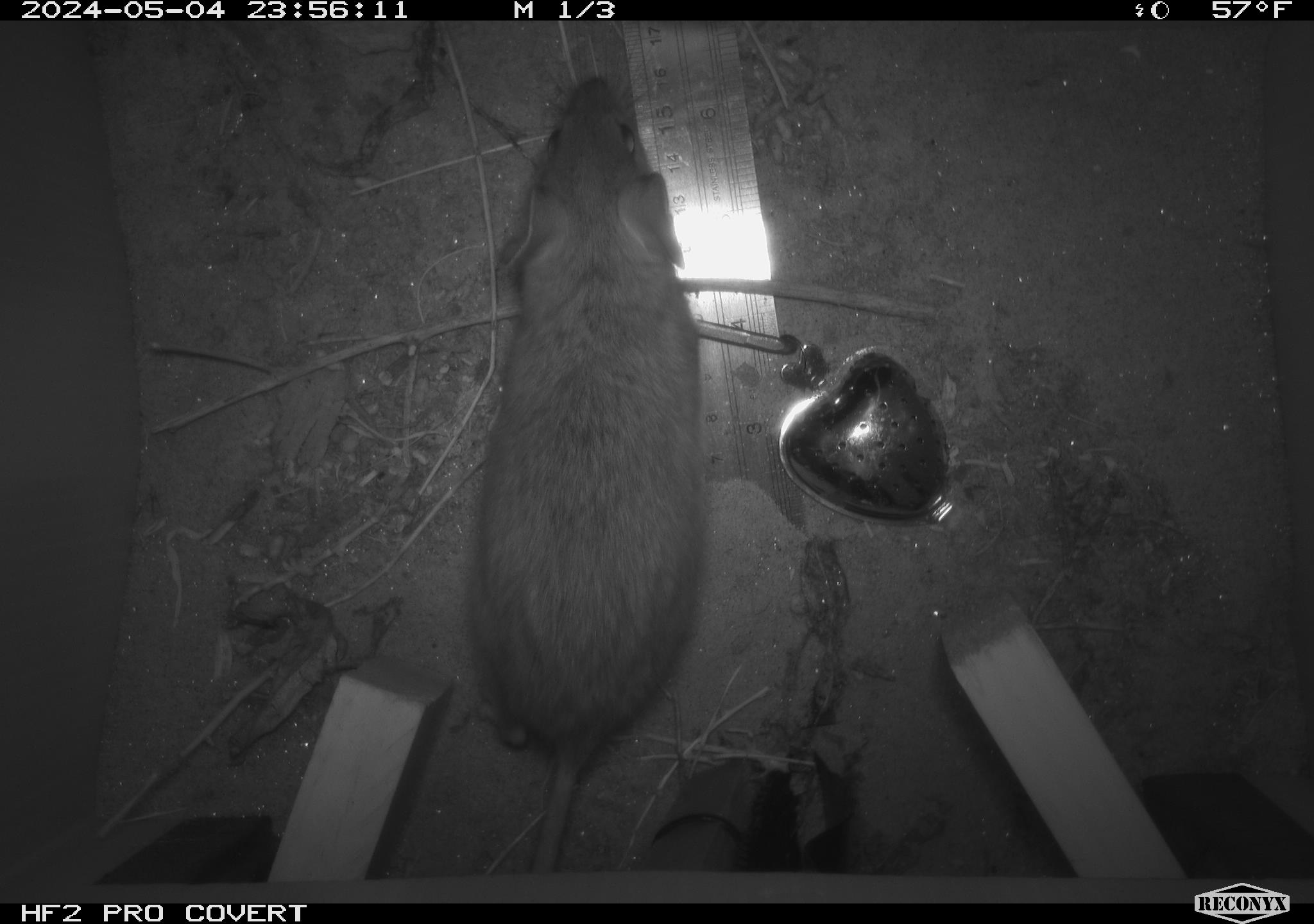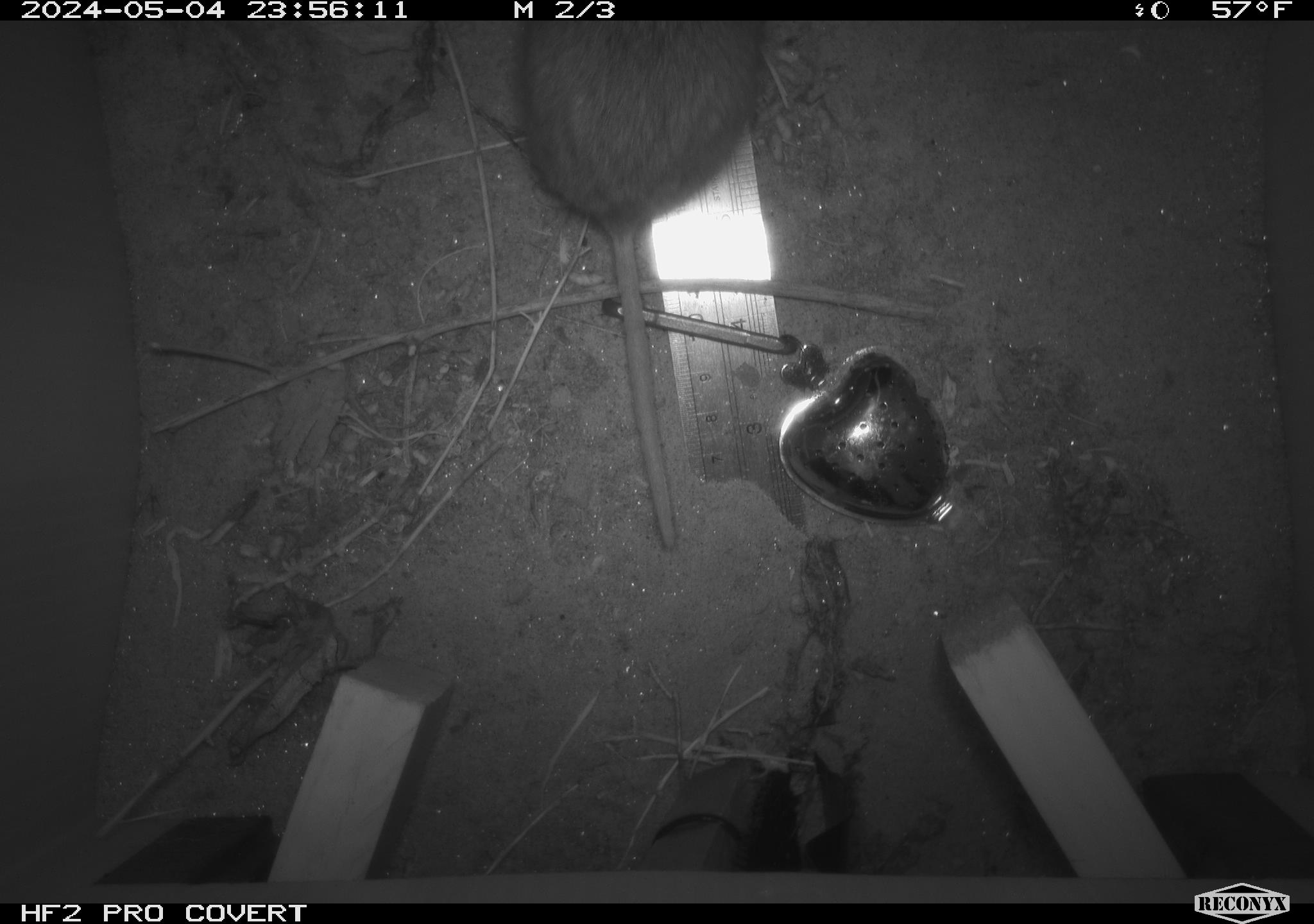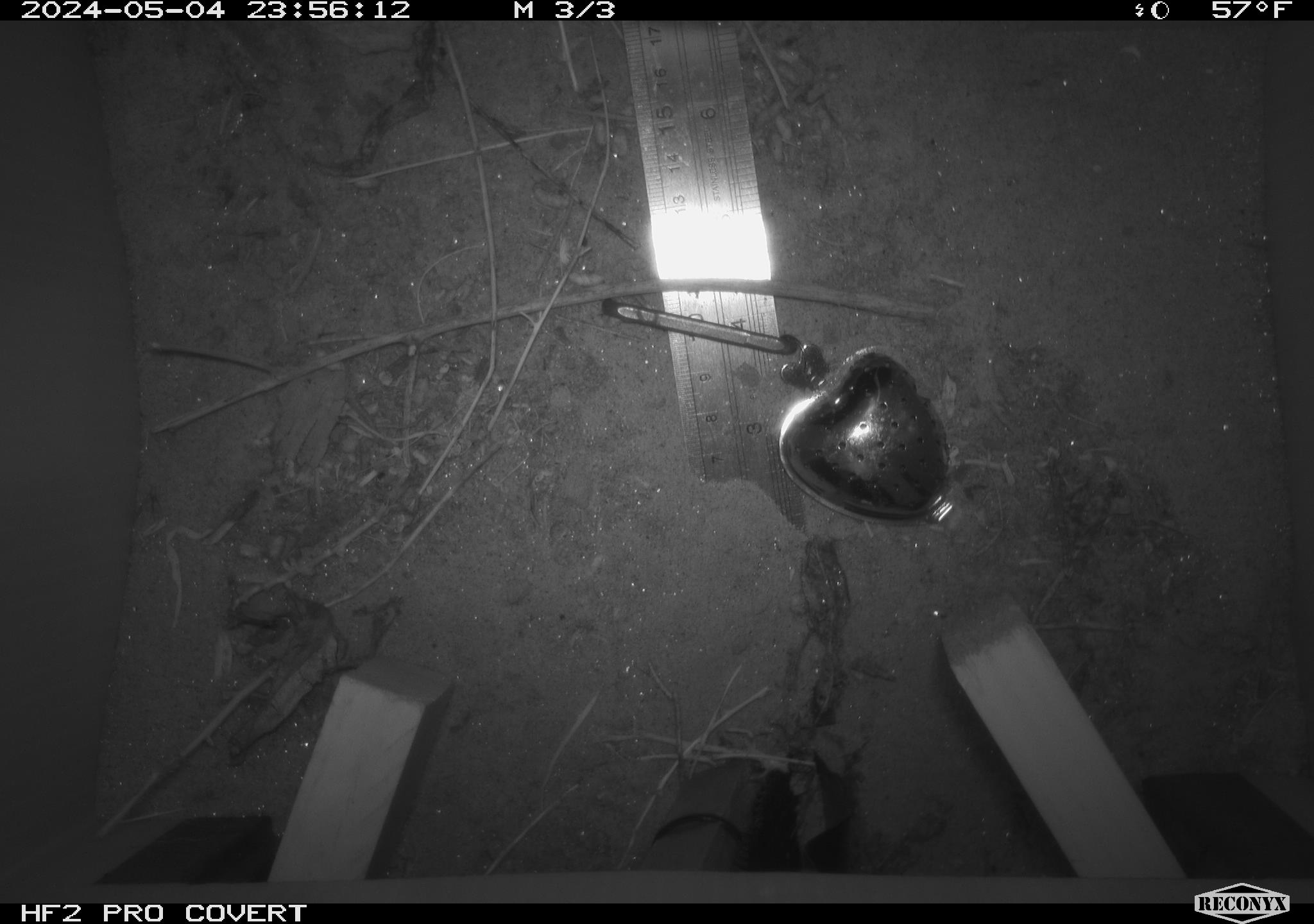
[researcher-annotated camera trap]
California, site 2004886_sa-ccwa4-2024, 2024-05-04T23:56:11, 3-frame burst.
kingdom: Animalia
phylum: Chordata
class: Mammalia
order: Rodentia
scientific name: Rodentia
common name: woodrat or rat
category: woodrat or rat species